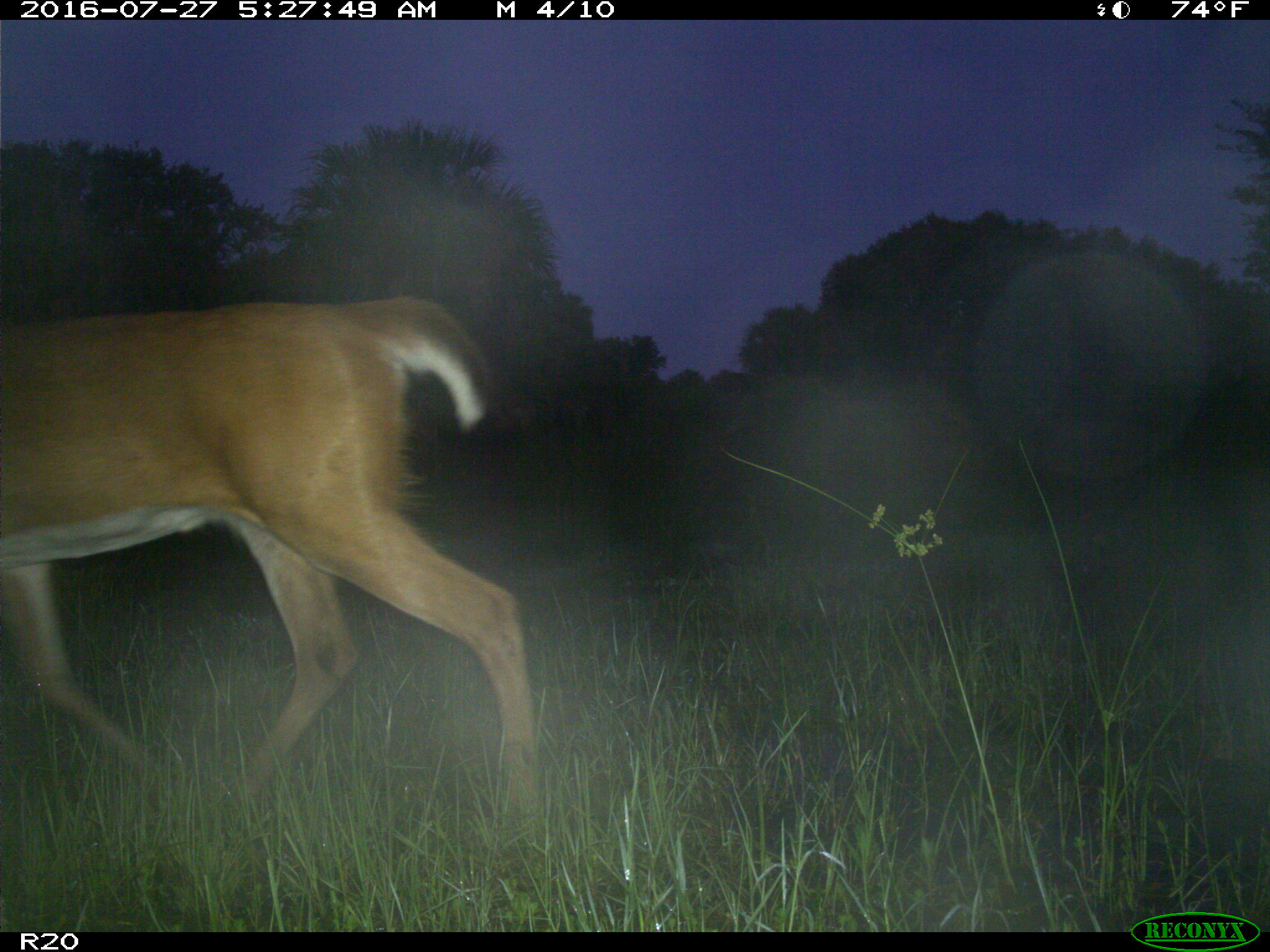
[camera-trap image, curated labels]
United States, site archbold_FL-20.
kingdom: Animalia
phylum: Chordata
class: Mammalia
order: Artiodactyla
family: Cervidae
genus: Odocoileus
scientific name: Odocoileus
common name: deer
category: unidentified deer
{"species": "unidentified deer (deer) (Odocoileus)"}